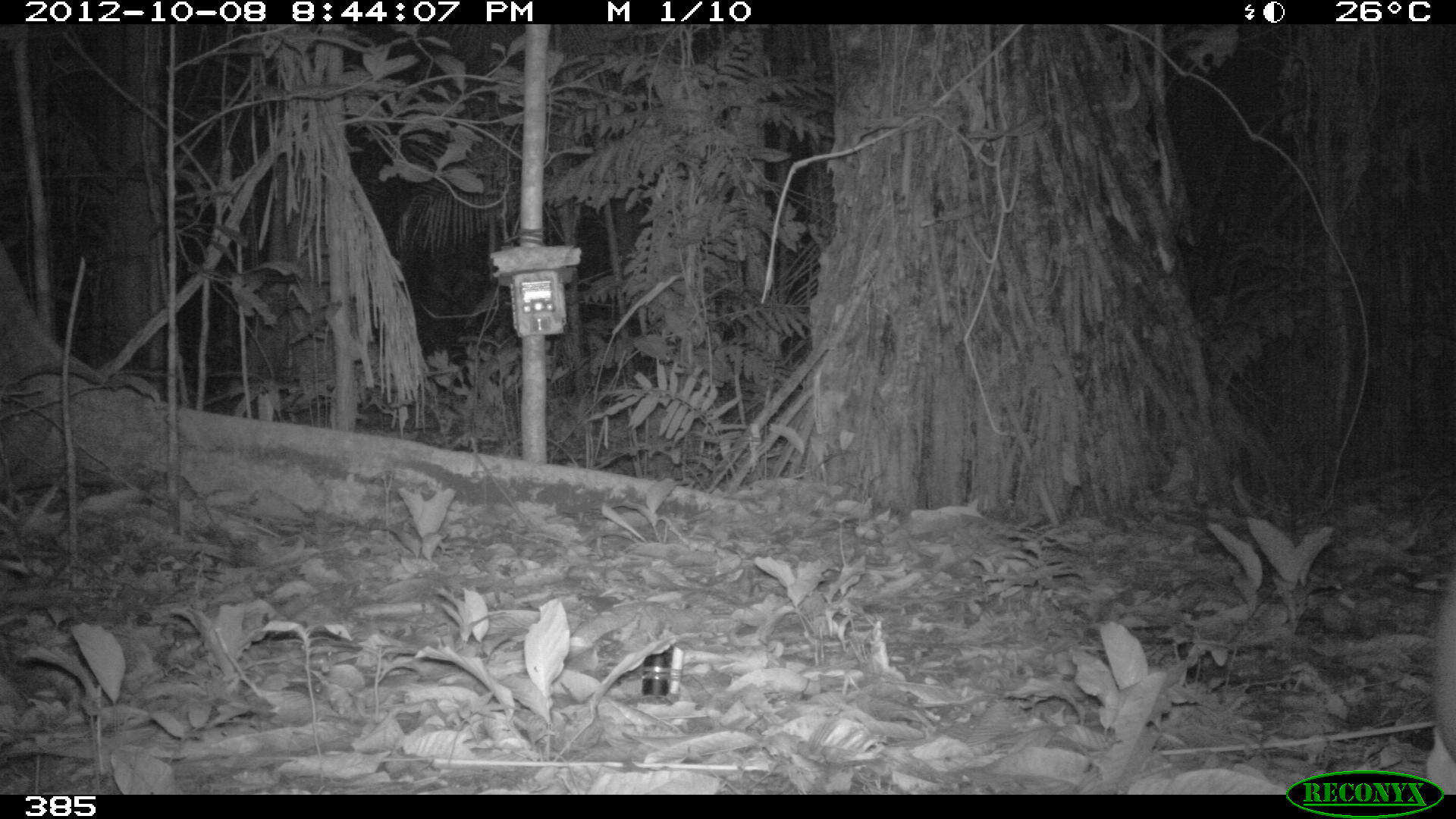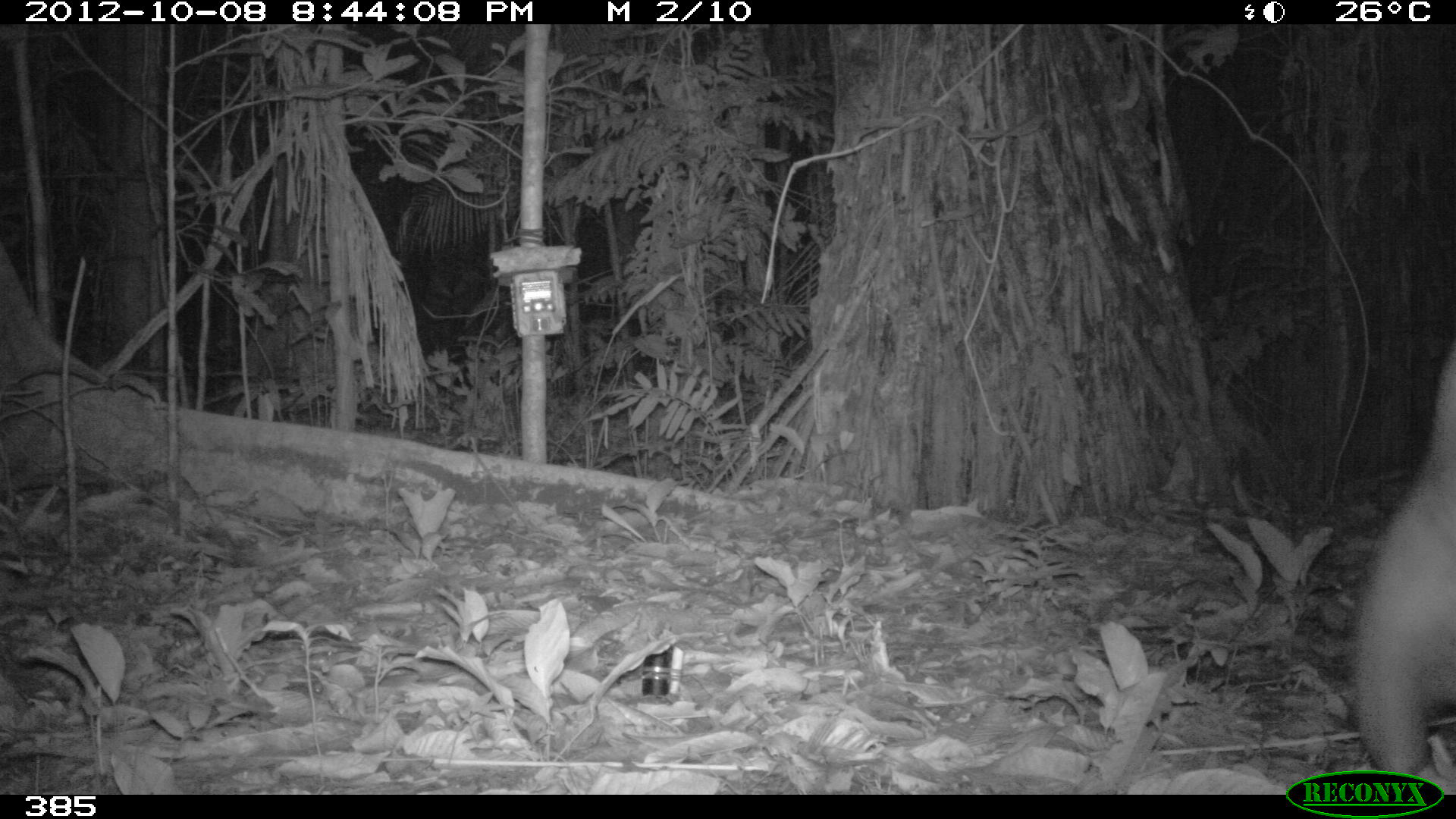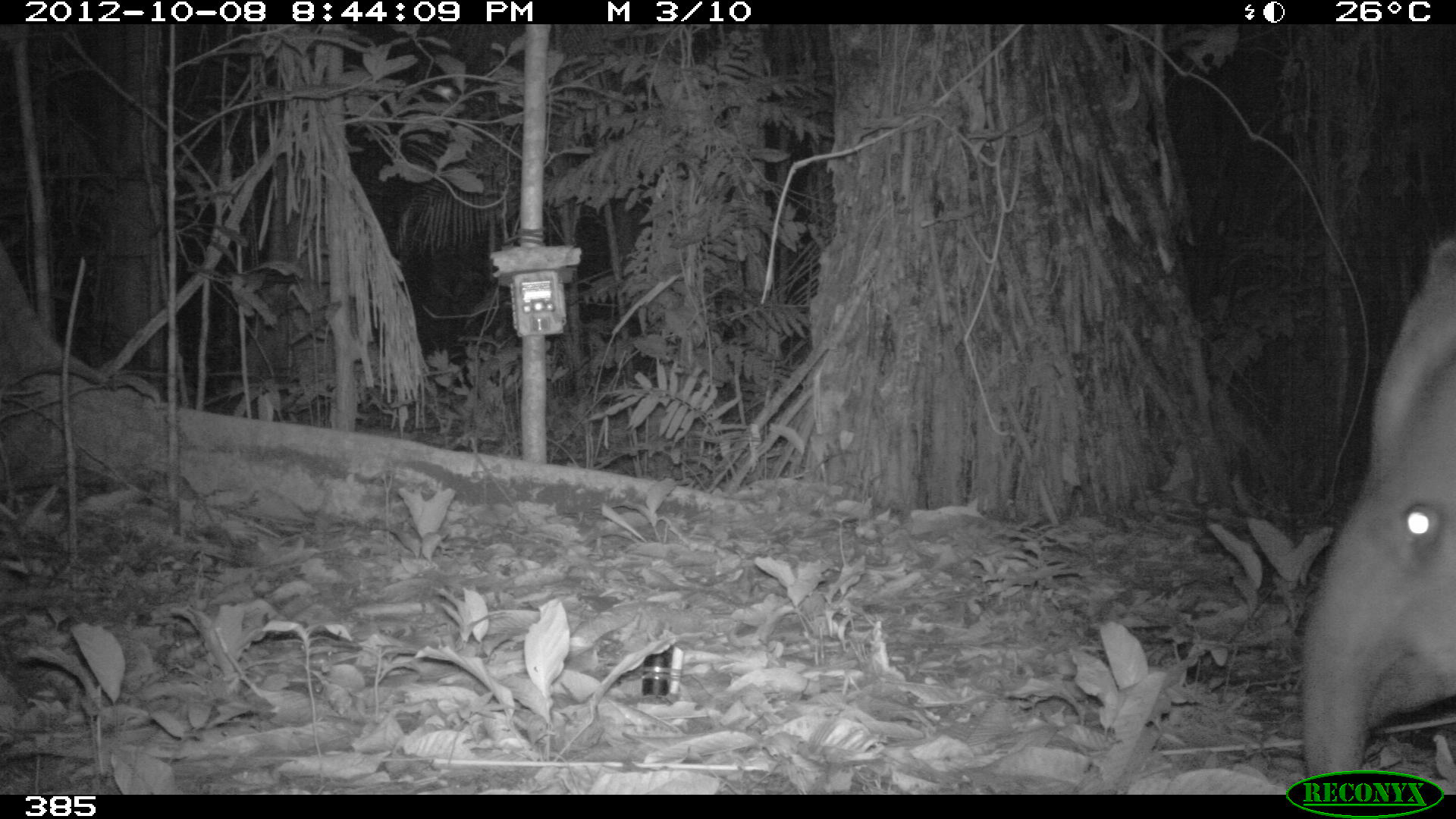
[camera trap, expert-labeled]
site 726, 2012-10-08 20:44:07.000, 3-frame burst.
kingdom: Animalia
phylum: Chordata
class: Mammalia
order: Perissodactyla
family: Tapiridae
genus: Tapirus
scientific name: Tapirus terrestris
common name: south american tapir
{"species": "Tapirus terrestris (south american tapir)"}